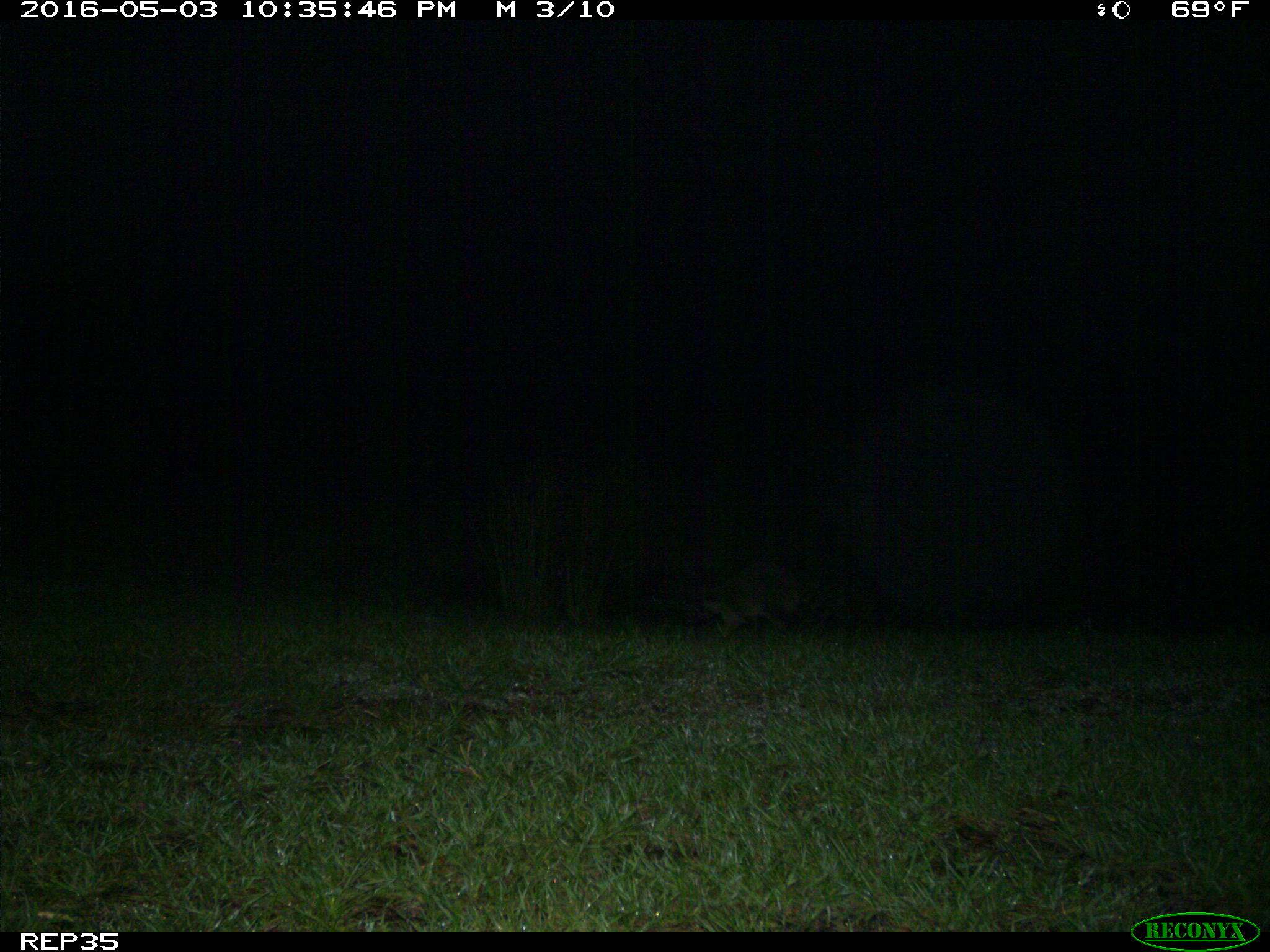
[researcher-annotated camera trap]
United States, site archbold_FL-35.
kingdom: Animalia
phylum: Chordata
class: Mammalia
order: Carnivora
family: Procyonidae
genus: Procyon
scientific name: Procyon lotor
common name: common raccoon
Procyon lotor (common raccoon).